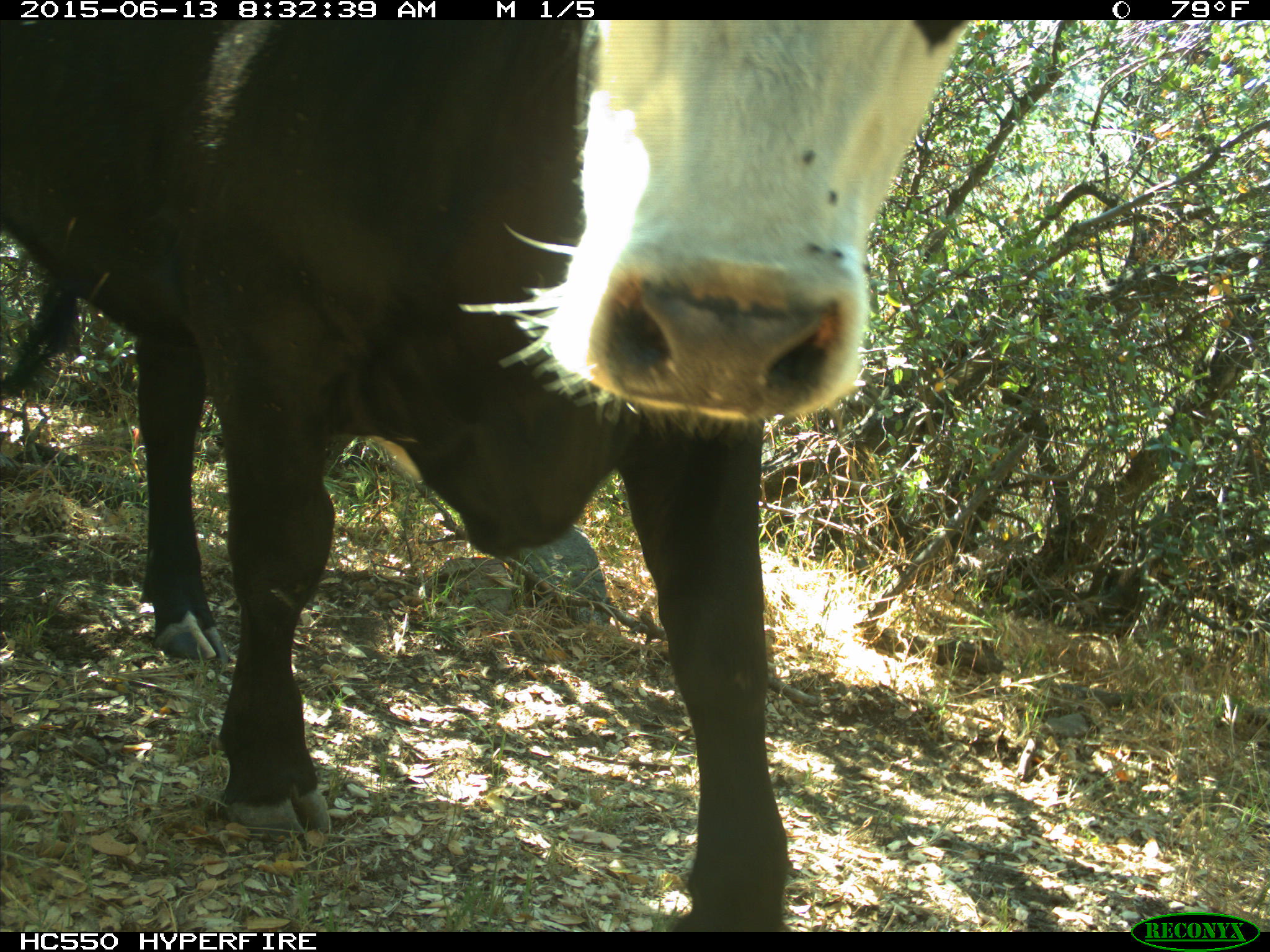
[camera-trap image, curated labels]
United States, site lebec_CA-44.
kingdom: Animalia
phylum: Chordata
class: Mammalia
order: Artiodactyla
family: Bovidae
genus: Bos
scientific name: Bos taurus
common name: domestic cow